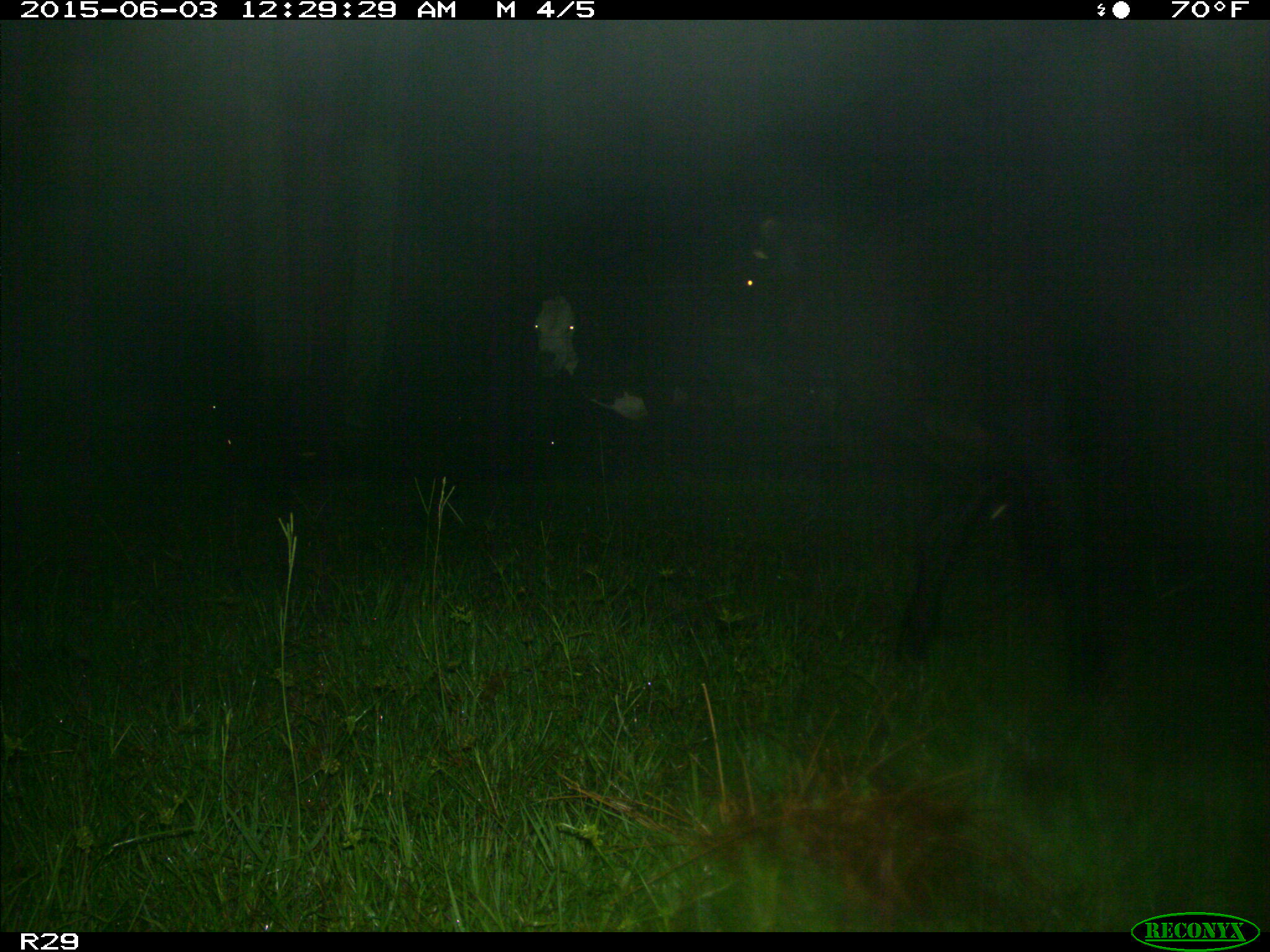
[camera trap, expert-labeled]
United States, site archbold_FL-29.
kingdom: Animalia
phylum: Chordata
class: Mammalia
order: Artiodactyla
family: Bovidae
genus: Bos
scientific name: Bos taurus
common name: domestic cow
Bos taurus (domestic cow).